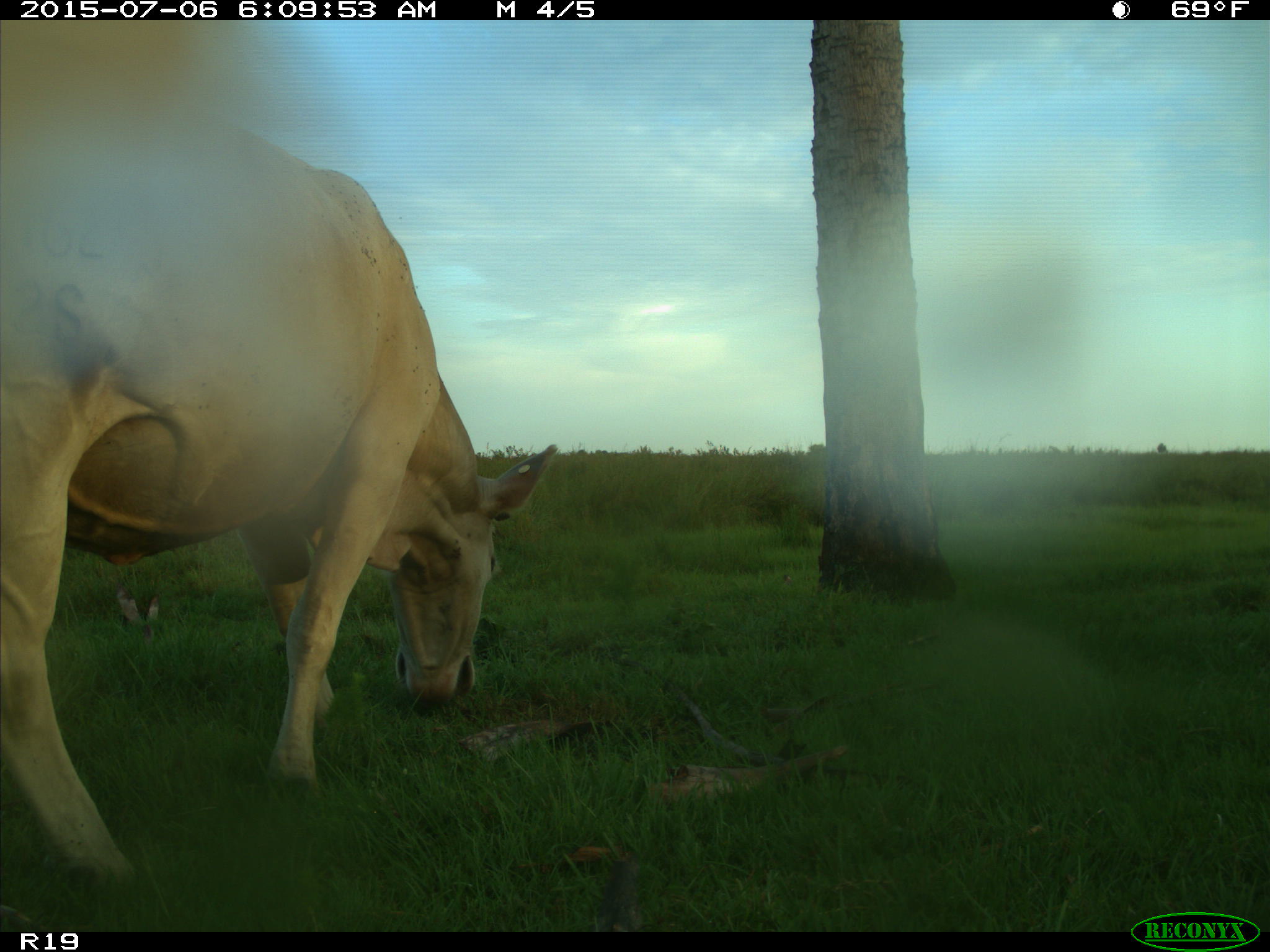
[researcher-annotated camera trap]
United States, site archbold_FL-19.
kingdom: Animalia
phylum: Chordata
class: Mammalia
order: Artiodactyla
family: Bovidae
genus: Bos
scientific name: Bos taurus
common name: domestic cow